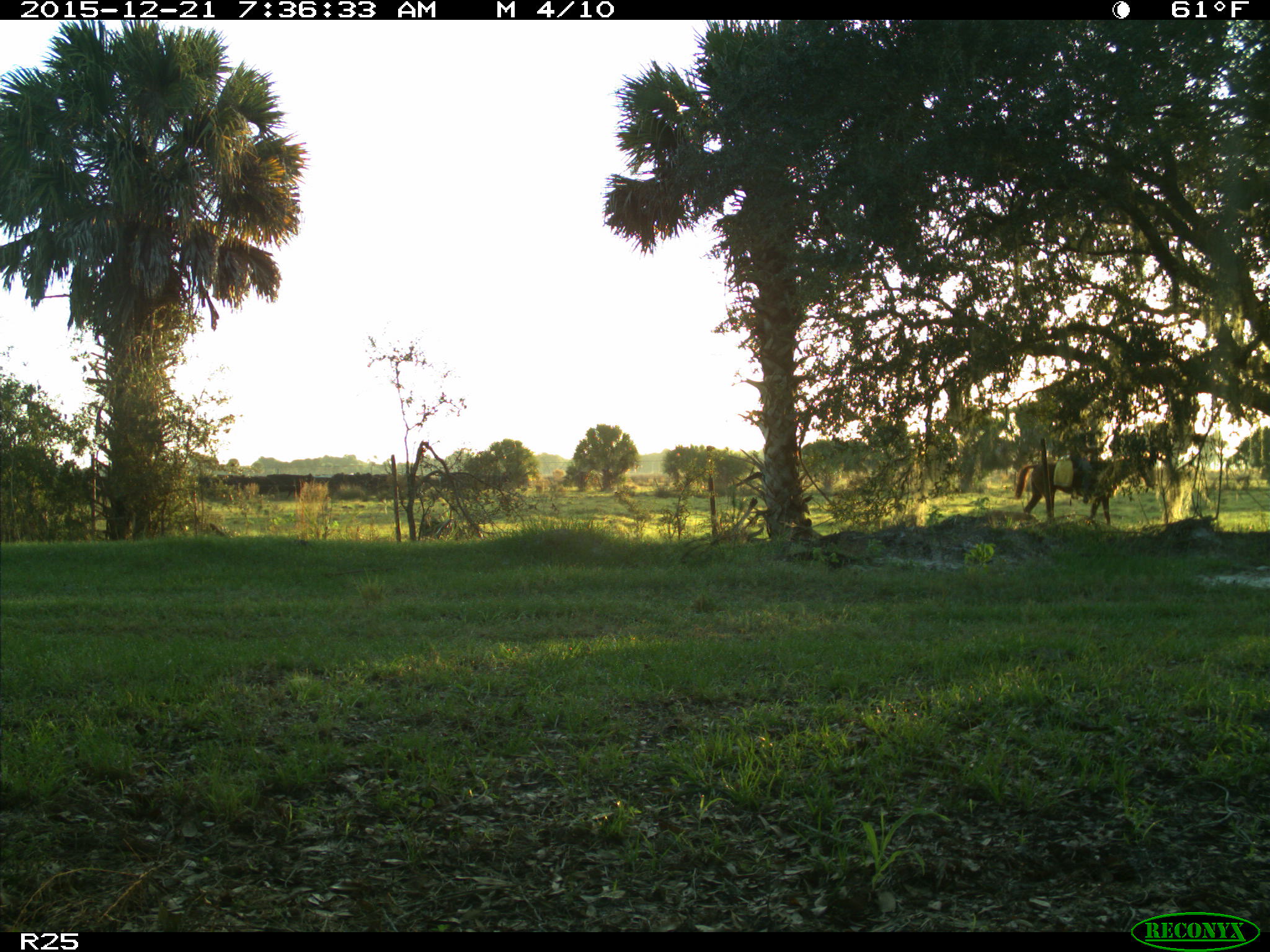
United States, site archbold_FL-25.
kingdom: Animalia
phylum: Chordata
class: Mammalia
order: Artiodactyla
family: Bovidae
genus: Bos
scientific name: Bos taurus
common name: domestic cow